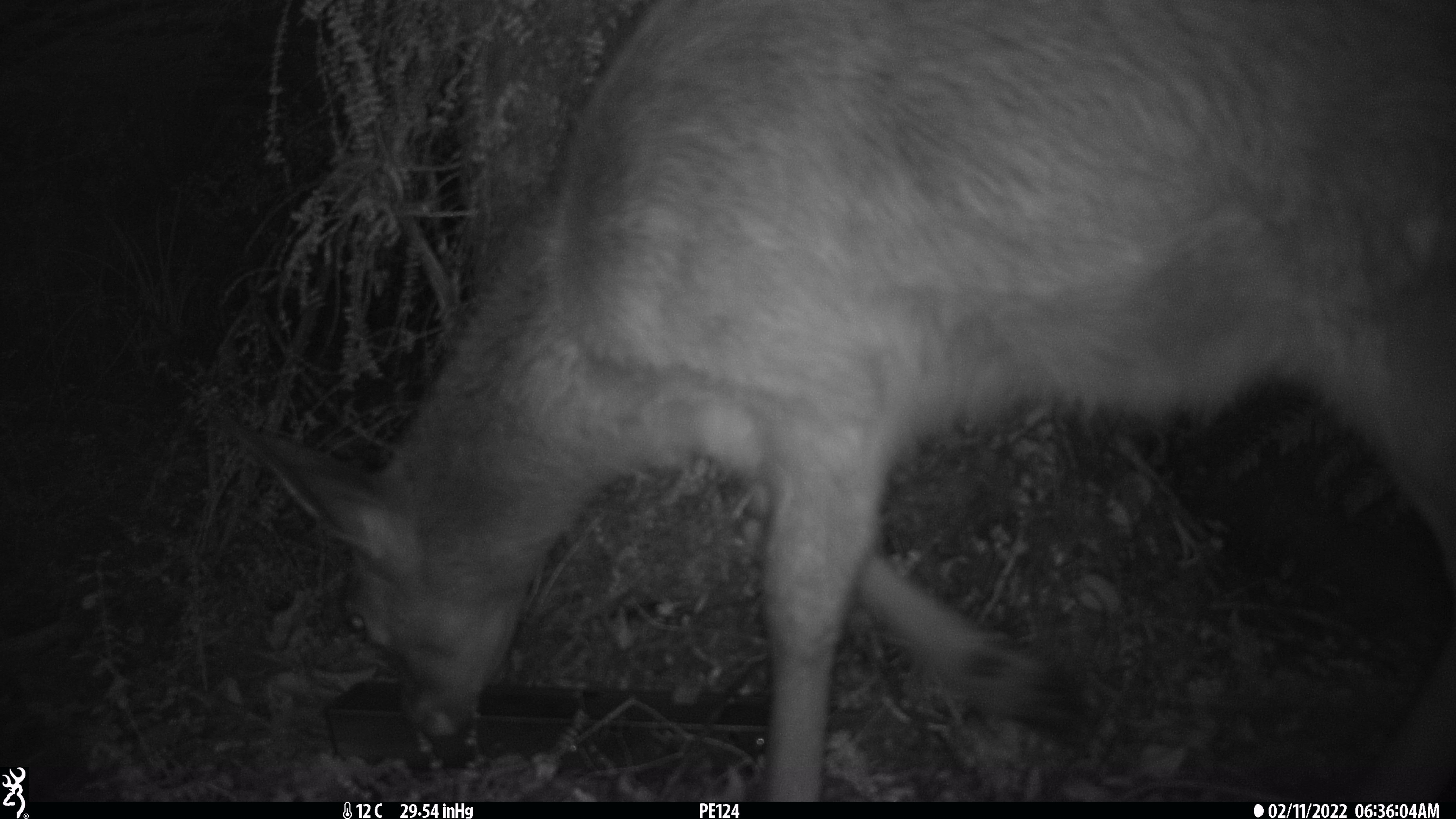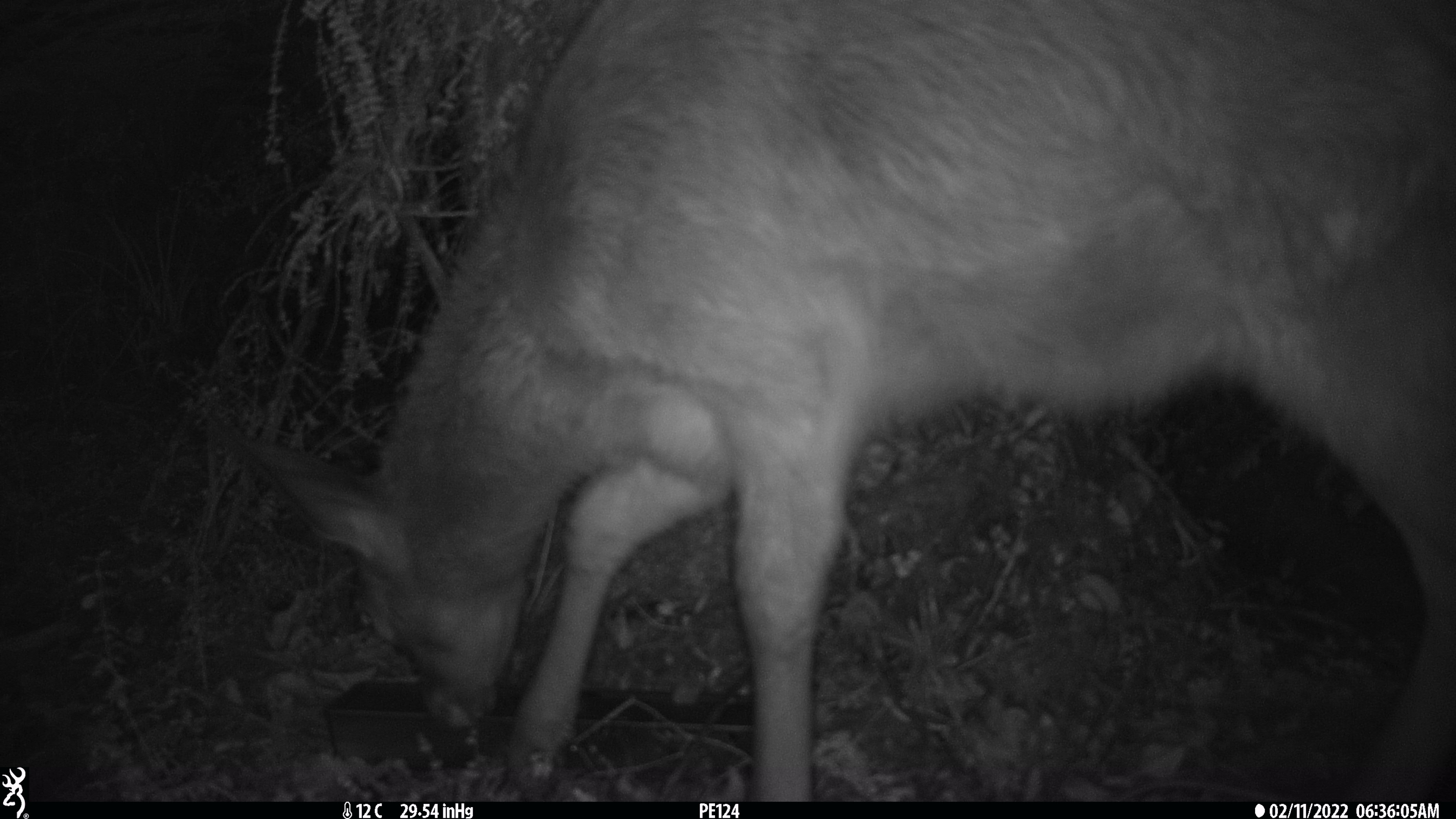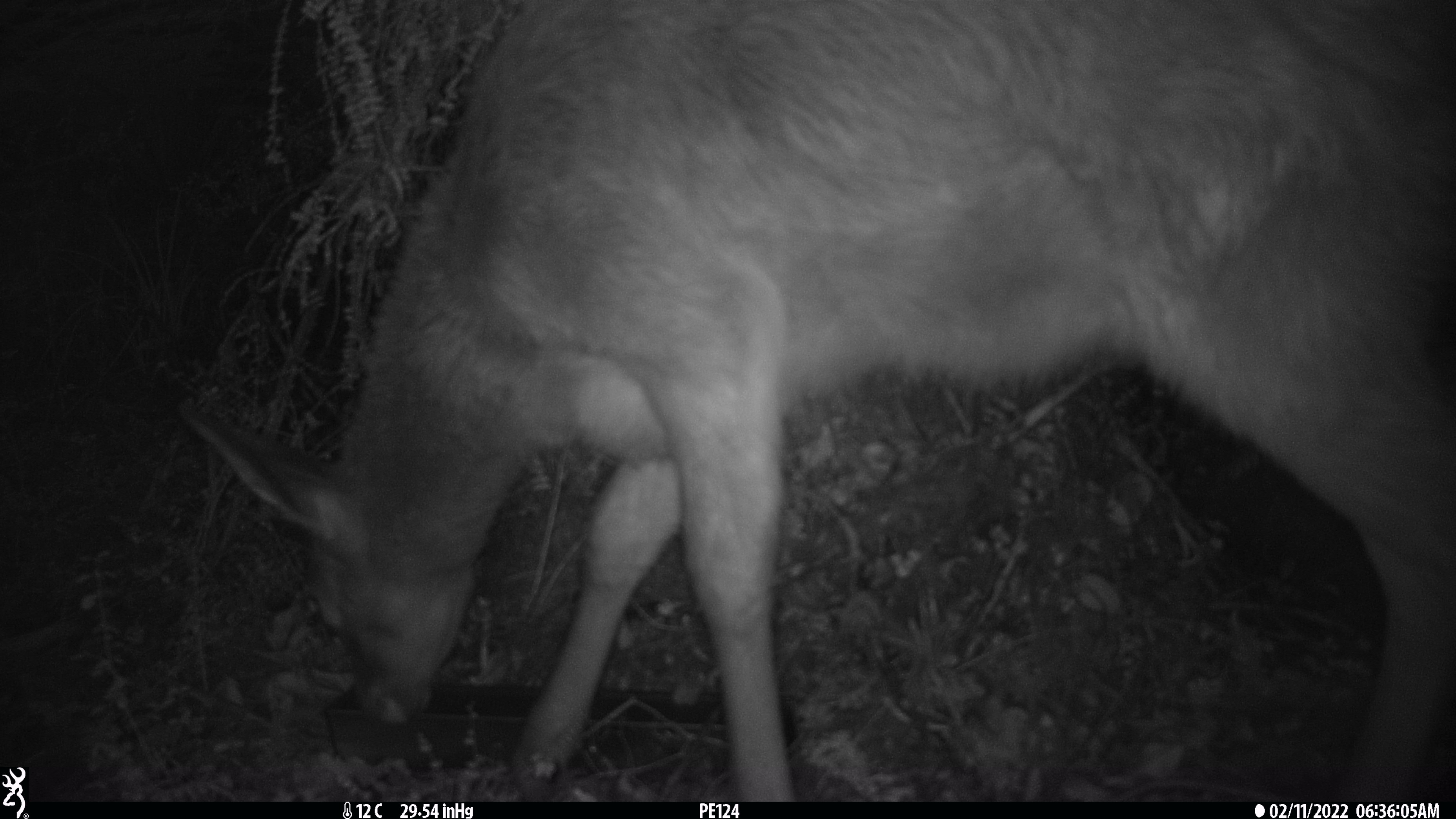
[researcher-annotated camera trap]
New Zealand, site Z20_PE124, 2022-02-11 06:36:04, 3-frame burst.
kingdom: Animalia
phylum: Chordata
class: Mammalia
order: Artiodactyla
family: Cervidae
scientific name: Cervidae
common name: deer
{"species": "deer (Cervidae)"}